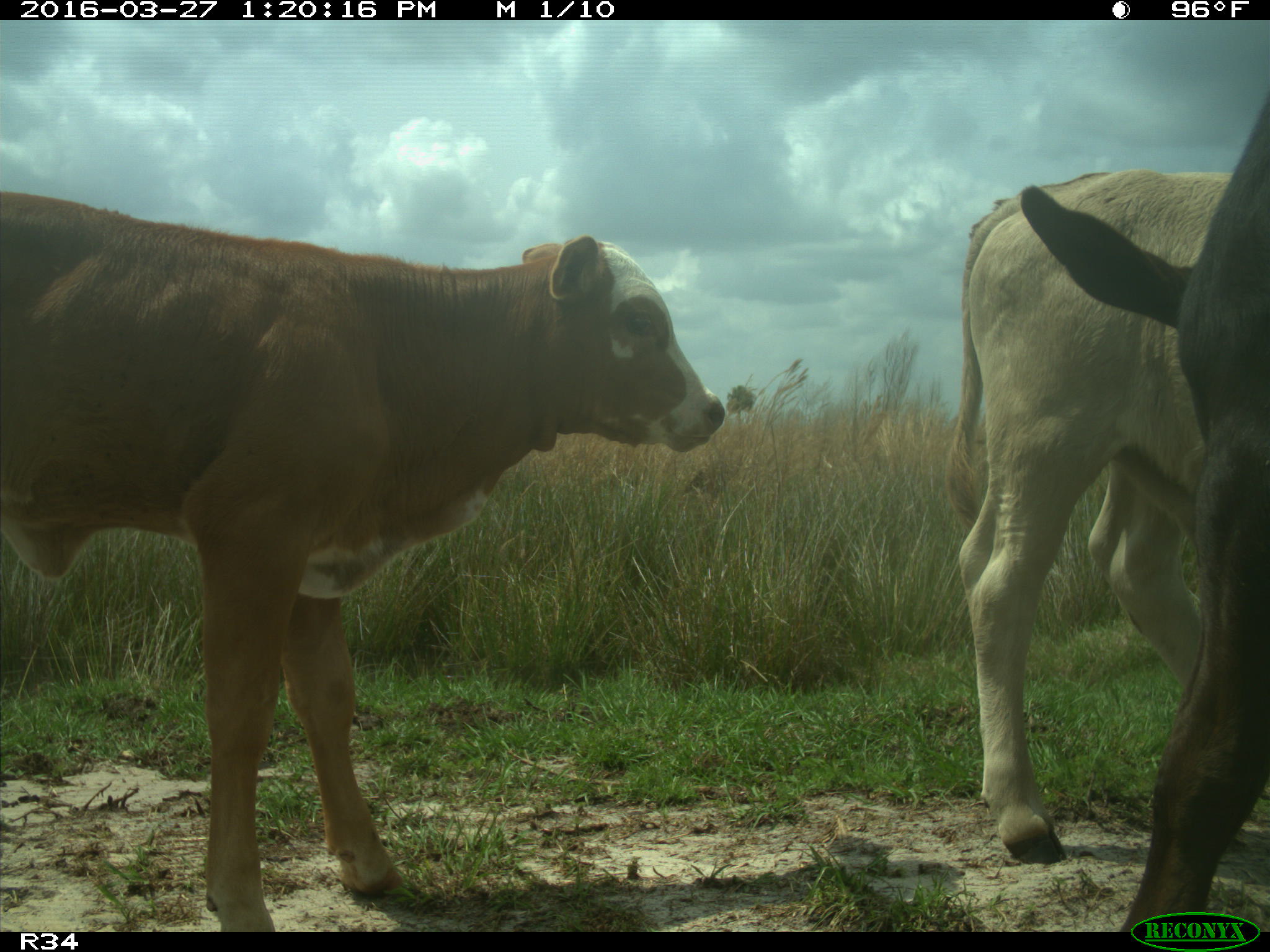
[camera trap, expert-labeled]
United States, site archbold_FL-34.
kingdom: Animalia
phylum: Chordata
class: Mammalia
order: Artiodactyla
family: Bovidae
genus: Bos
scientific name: Bos taurus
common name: domestic cow